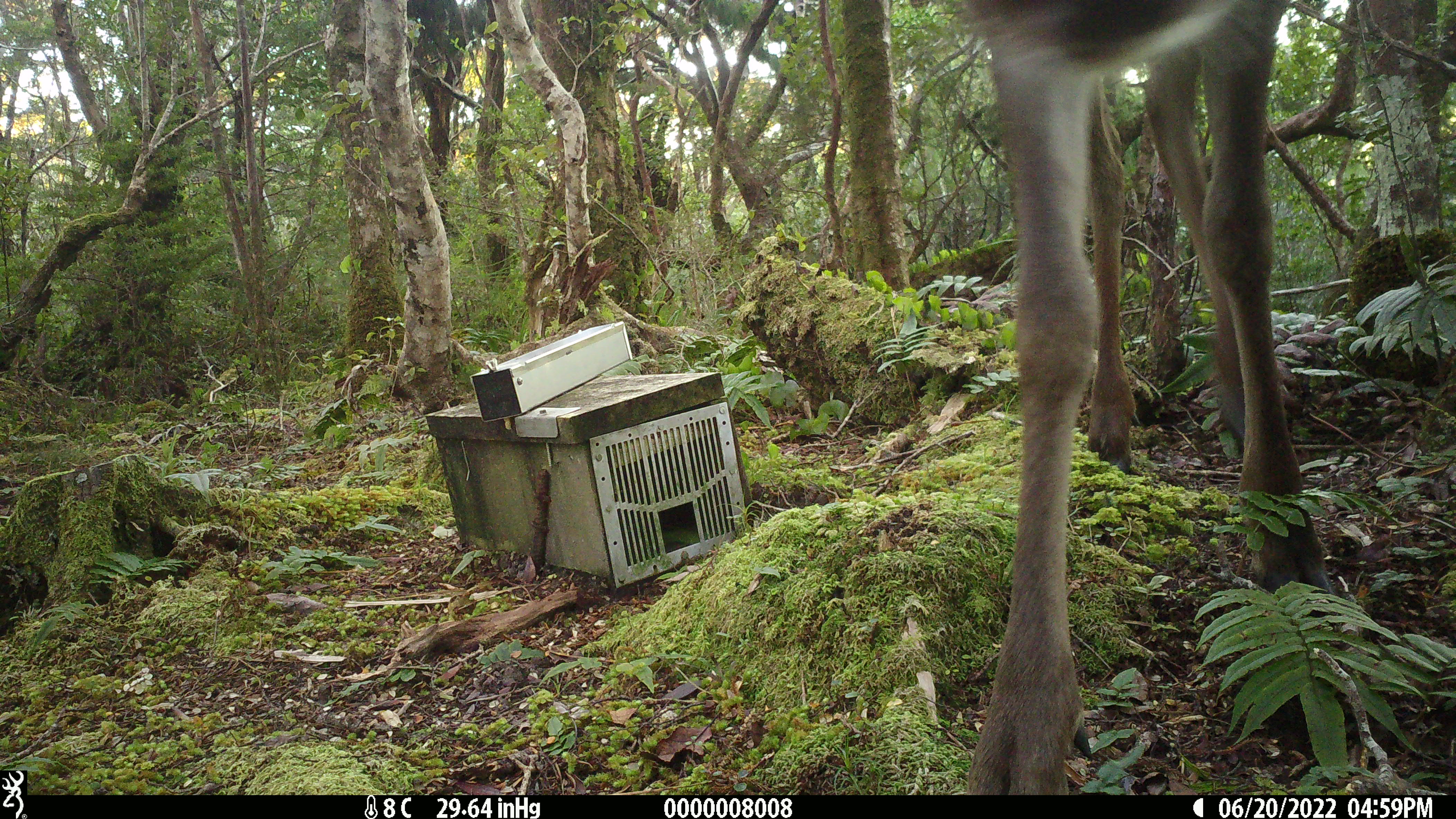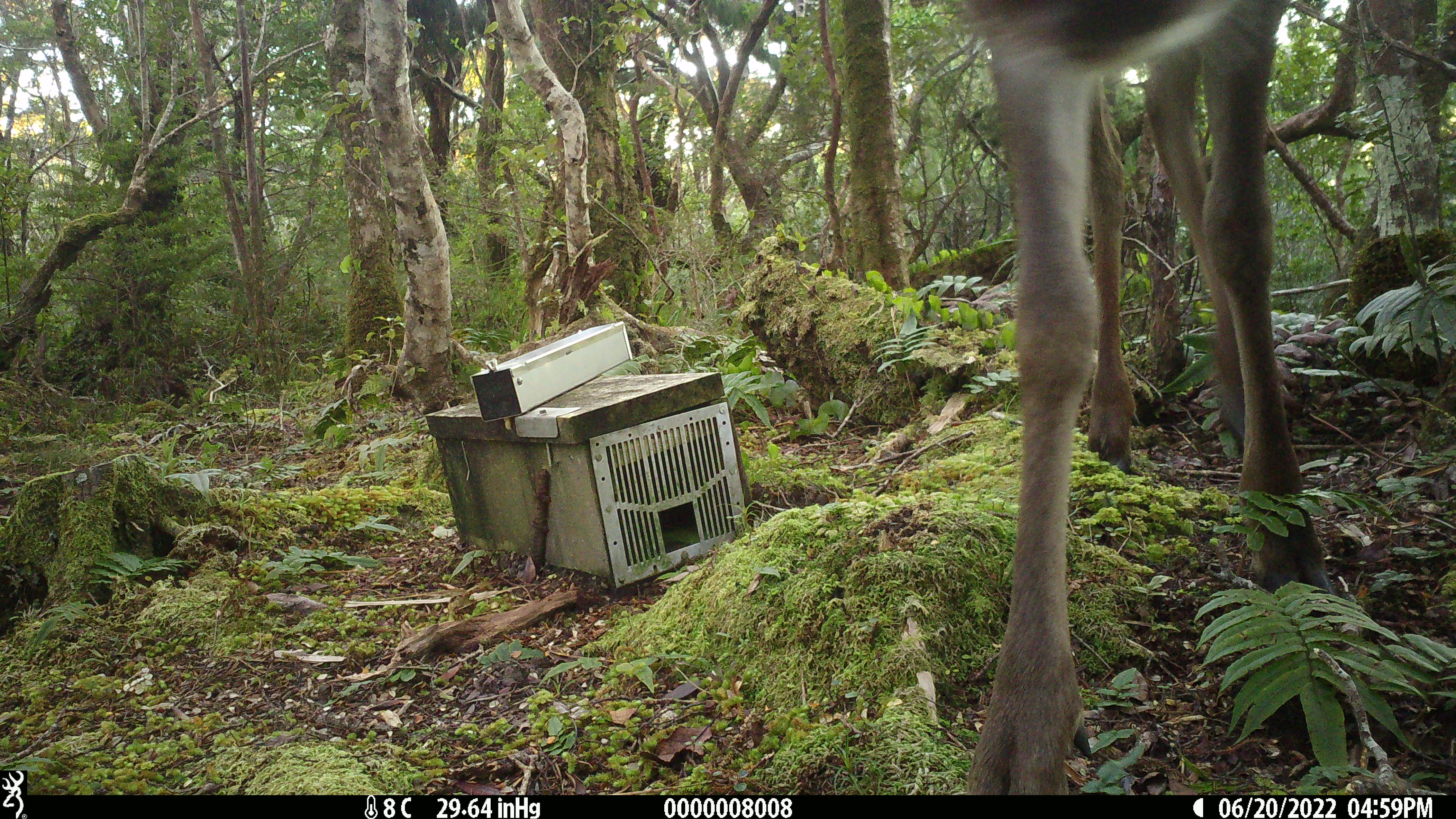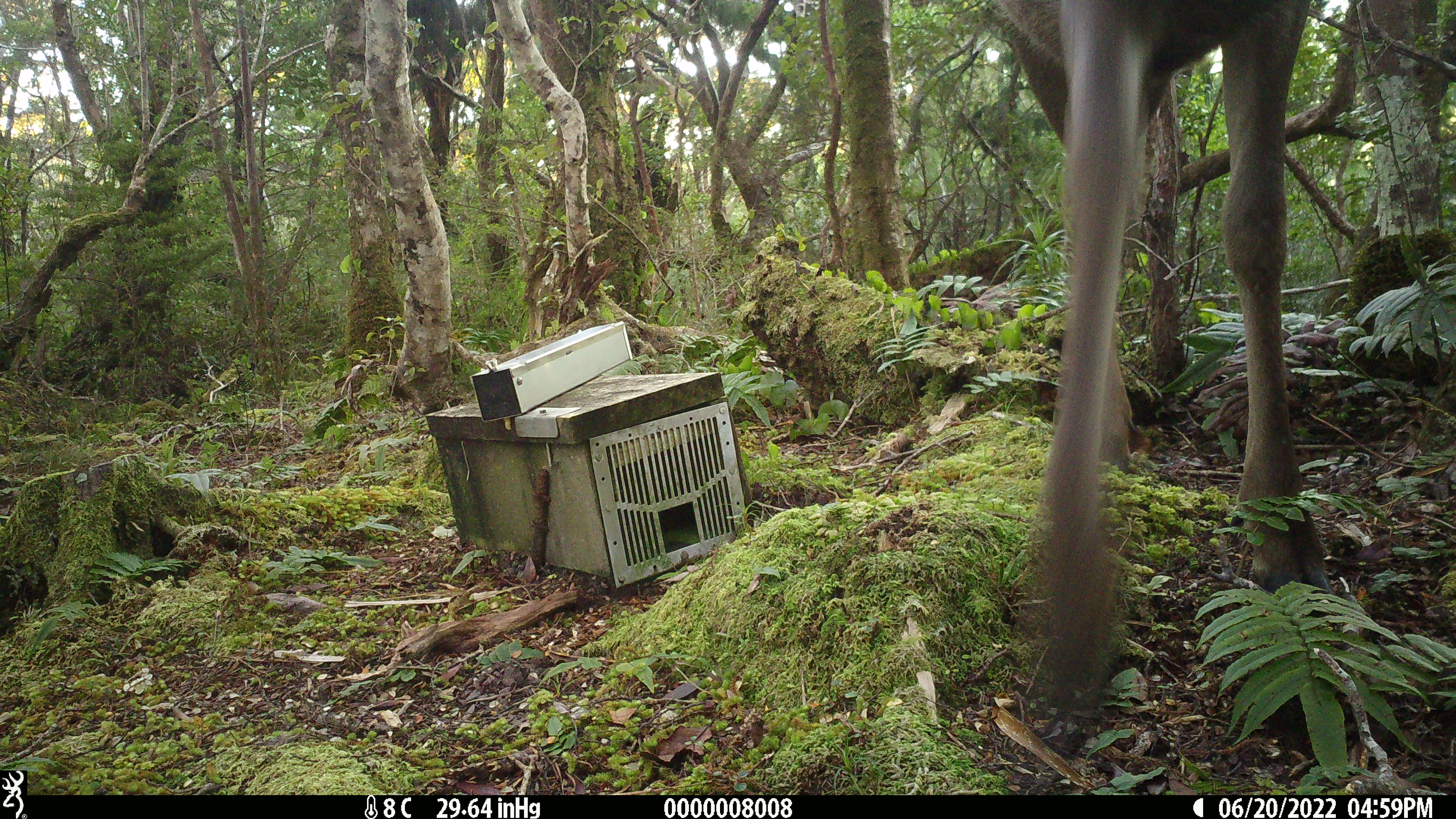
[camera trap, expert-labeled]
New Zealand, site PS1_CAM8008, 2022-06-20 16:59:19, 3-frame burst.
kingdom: Animalia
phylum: Chordata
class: Mammalia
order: Artiodactyla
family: Cervidae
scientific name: Cervidae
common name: deer